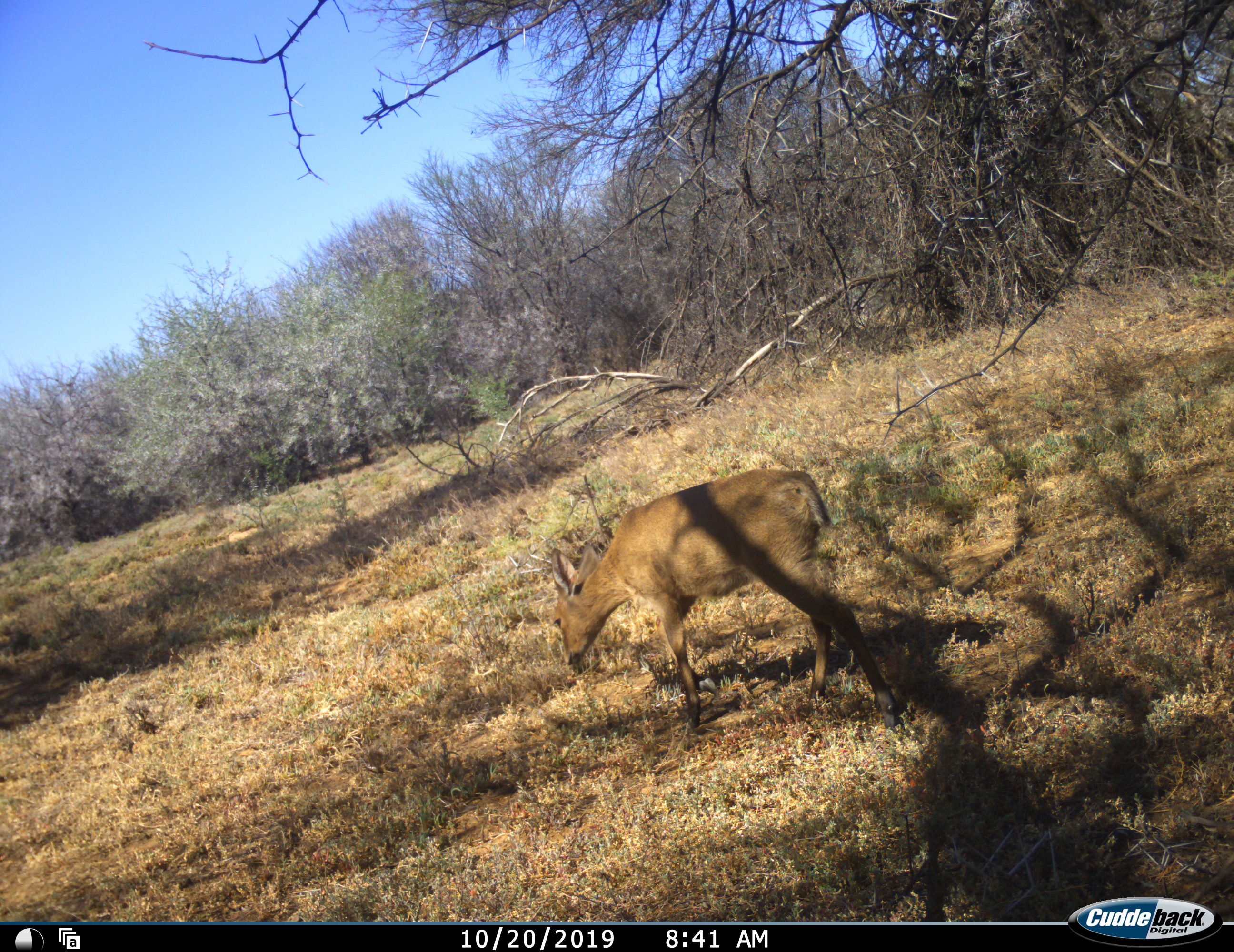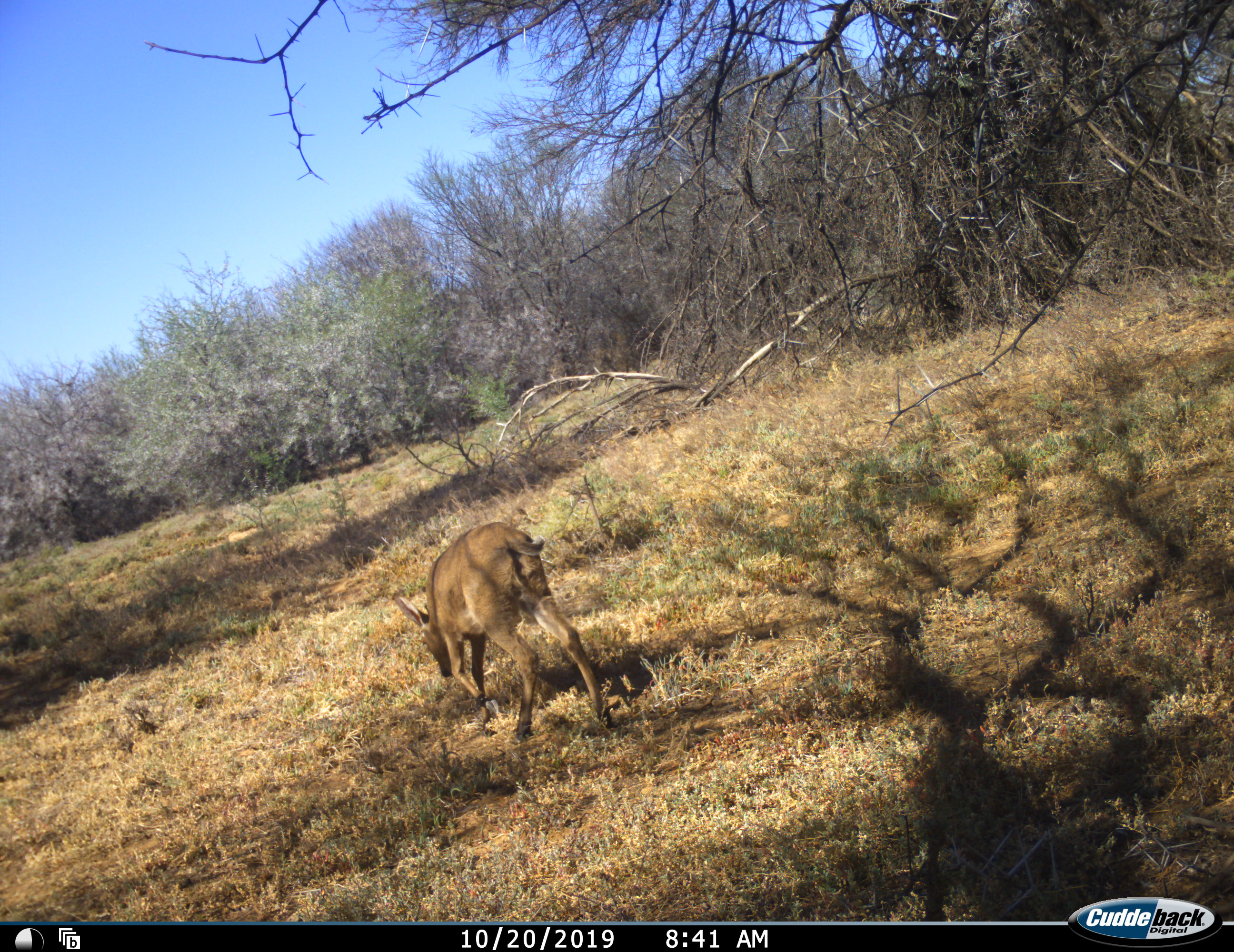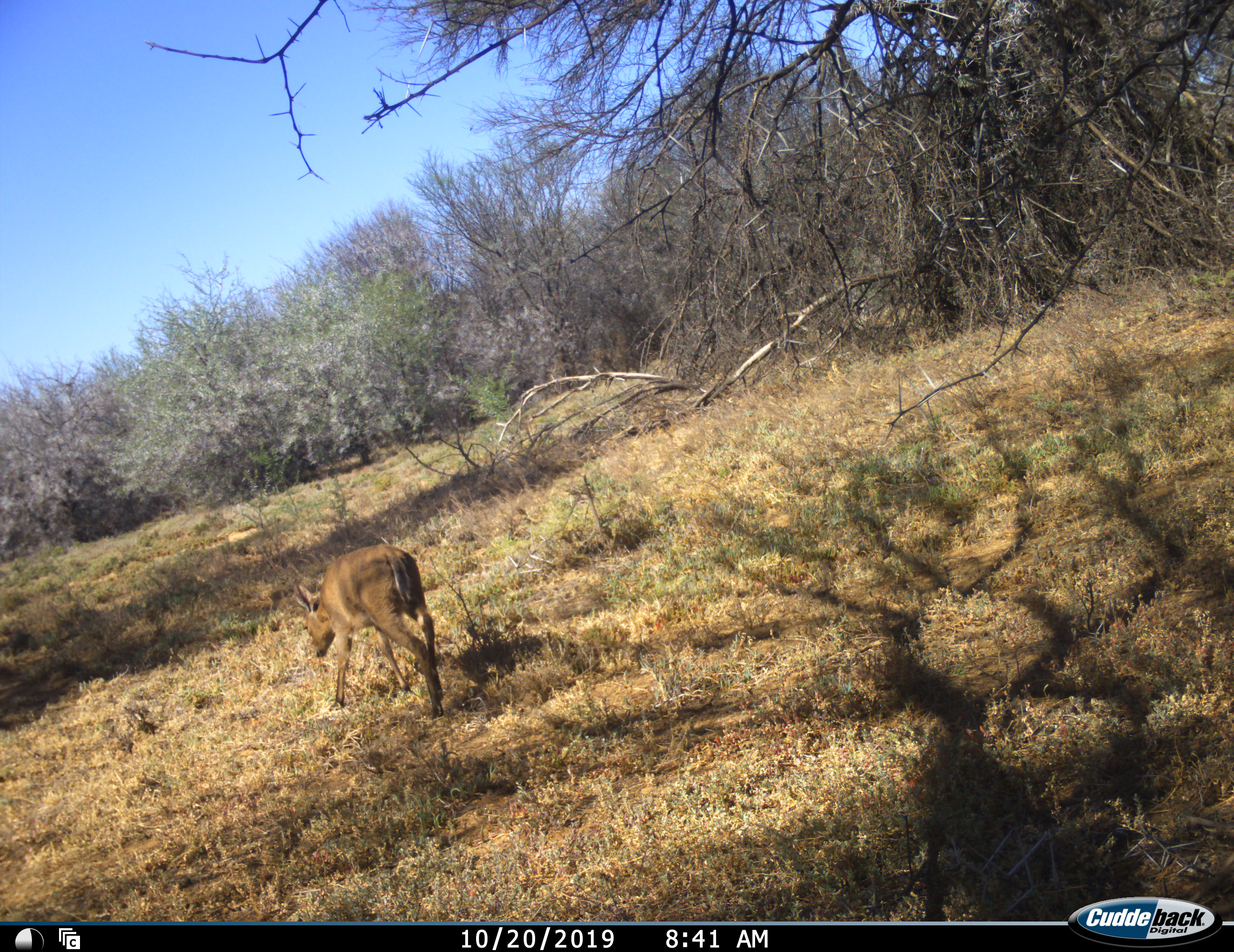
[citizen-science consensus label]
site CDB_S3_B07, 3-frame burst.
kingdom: Animalia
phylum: Chordata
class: Mammalia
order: Artiodactyla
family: Bovidae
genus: Sylvicapra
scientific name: Sylvicapra grimmia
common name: common duiker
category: duikercommongrey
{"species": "duikercommongrey (common duiker) (Sylvicapra grimmia)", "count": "1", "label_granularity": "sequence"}